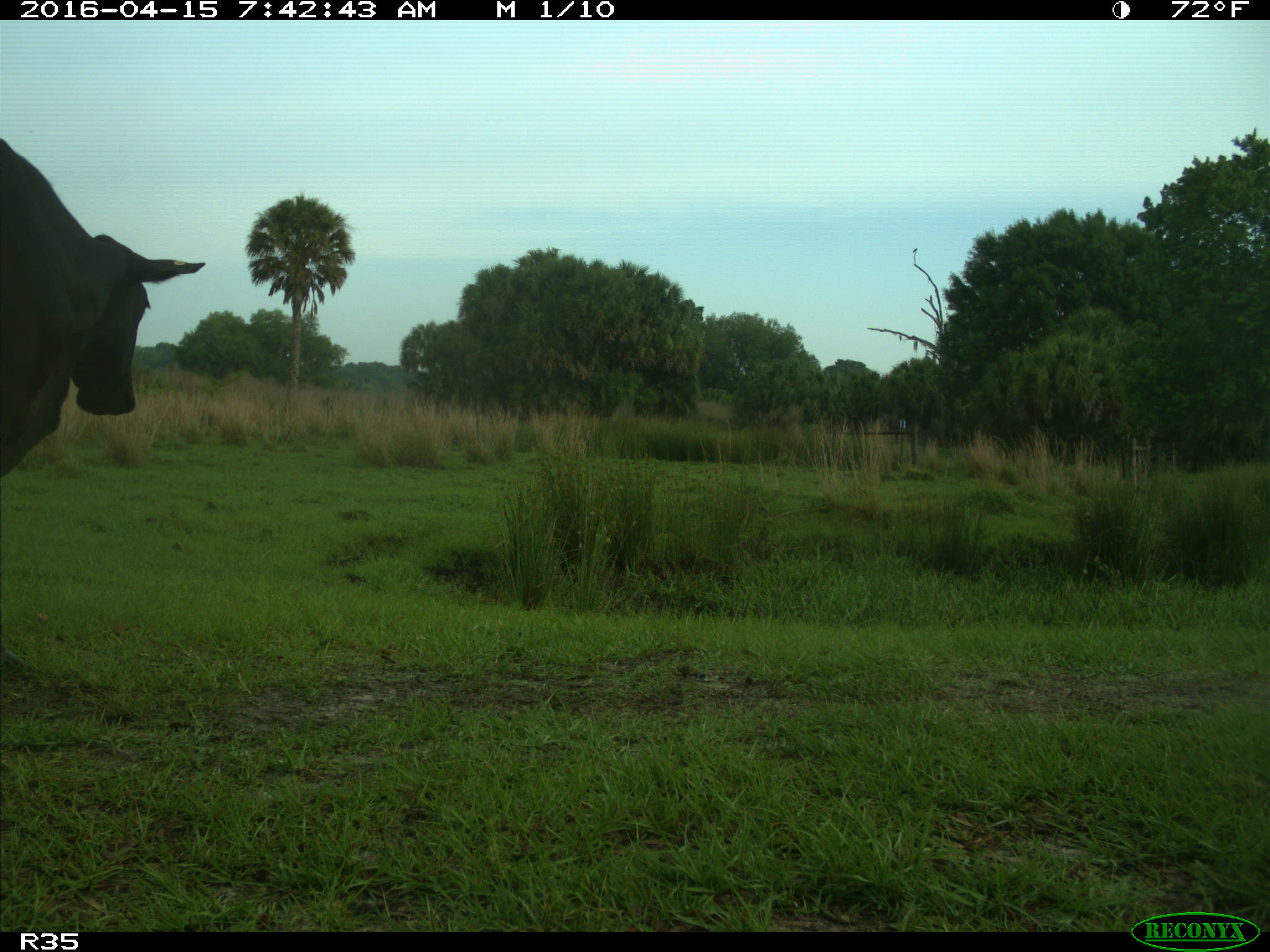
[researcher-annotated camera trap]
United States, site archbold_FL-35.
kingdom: Animalia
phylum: Chordata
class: Mammalia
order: Artiodactyla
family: Bovidae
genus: Bos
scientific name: Bos taurus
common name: domestic cow